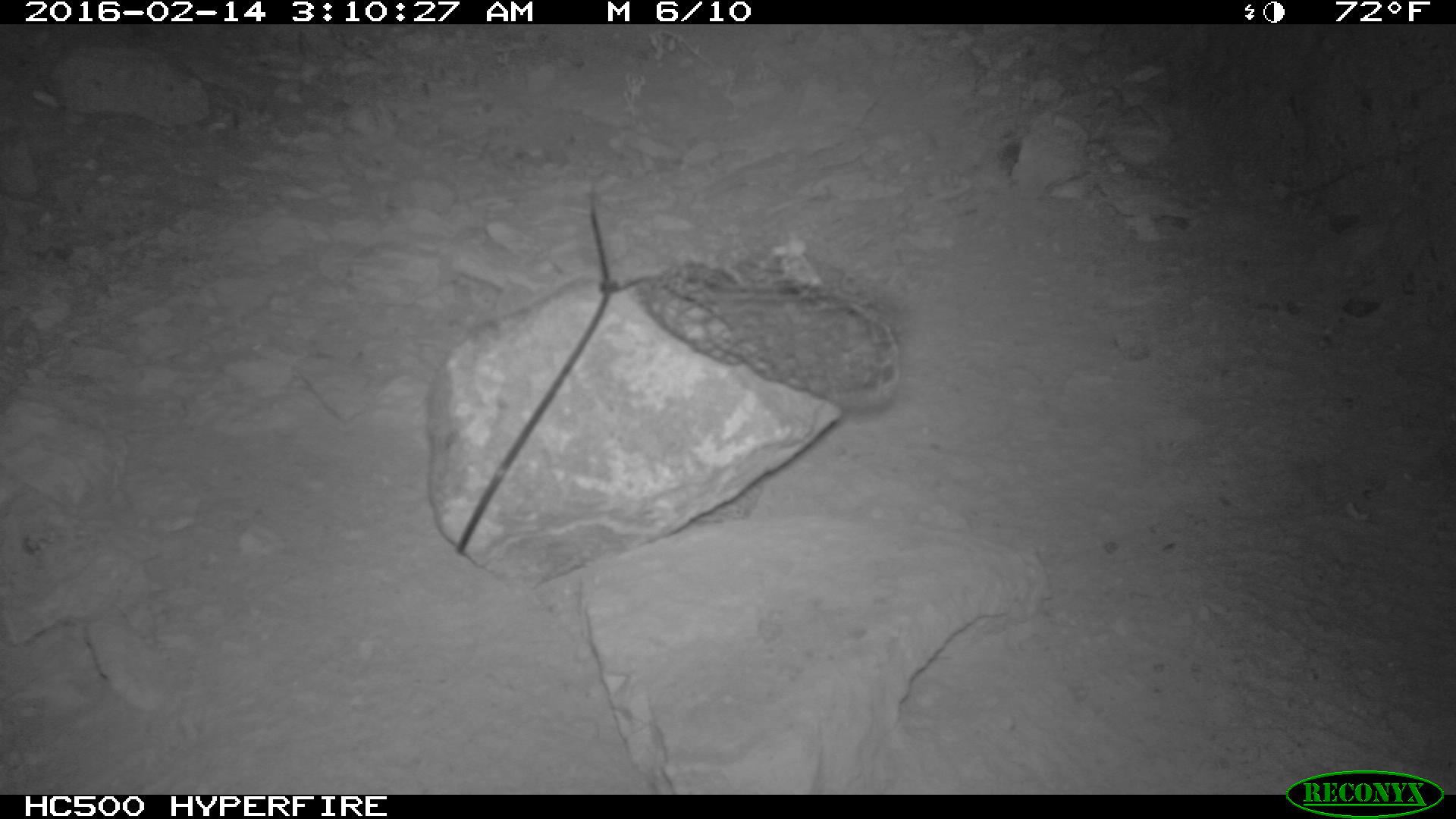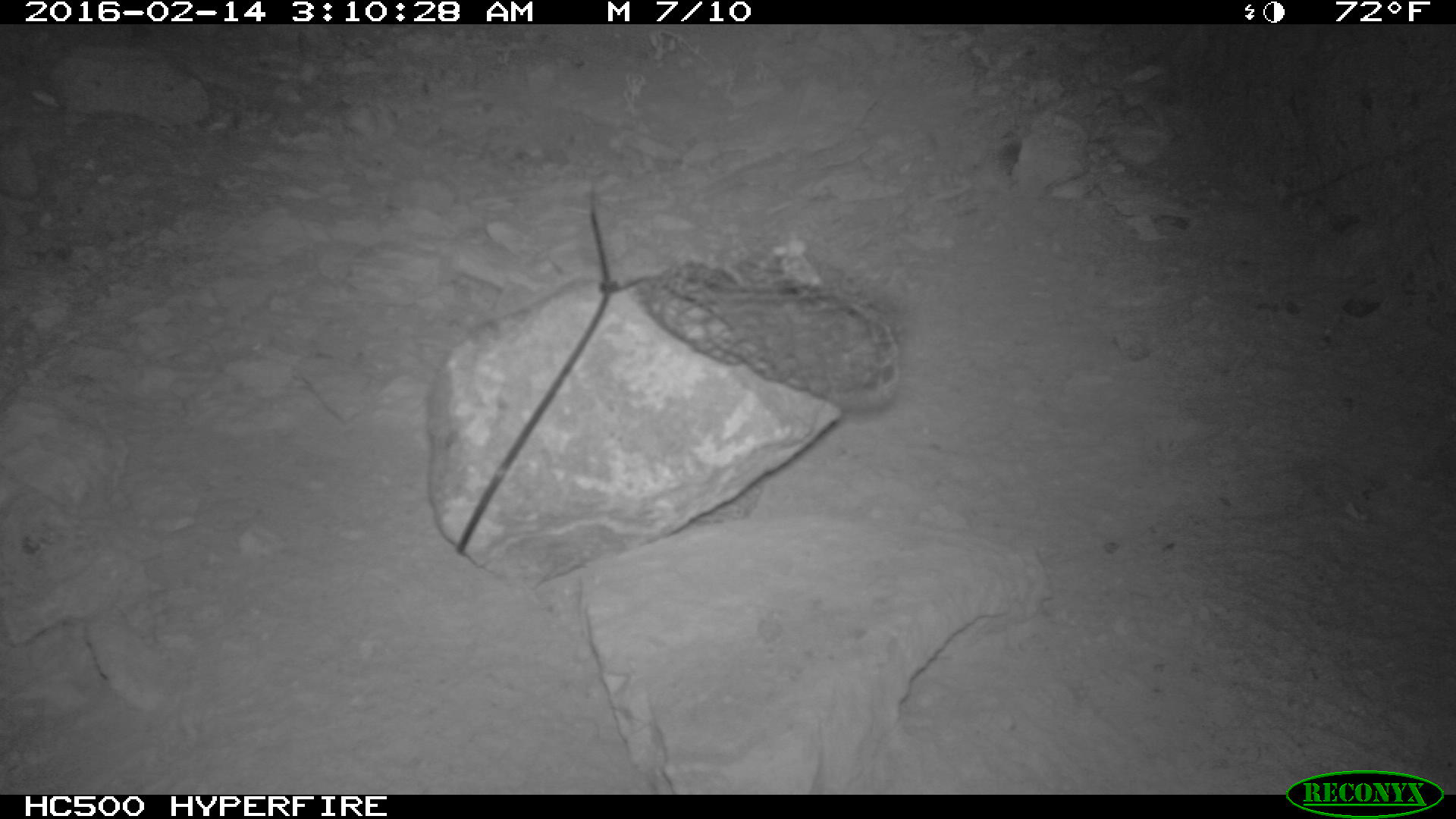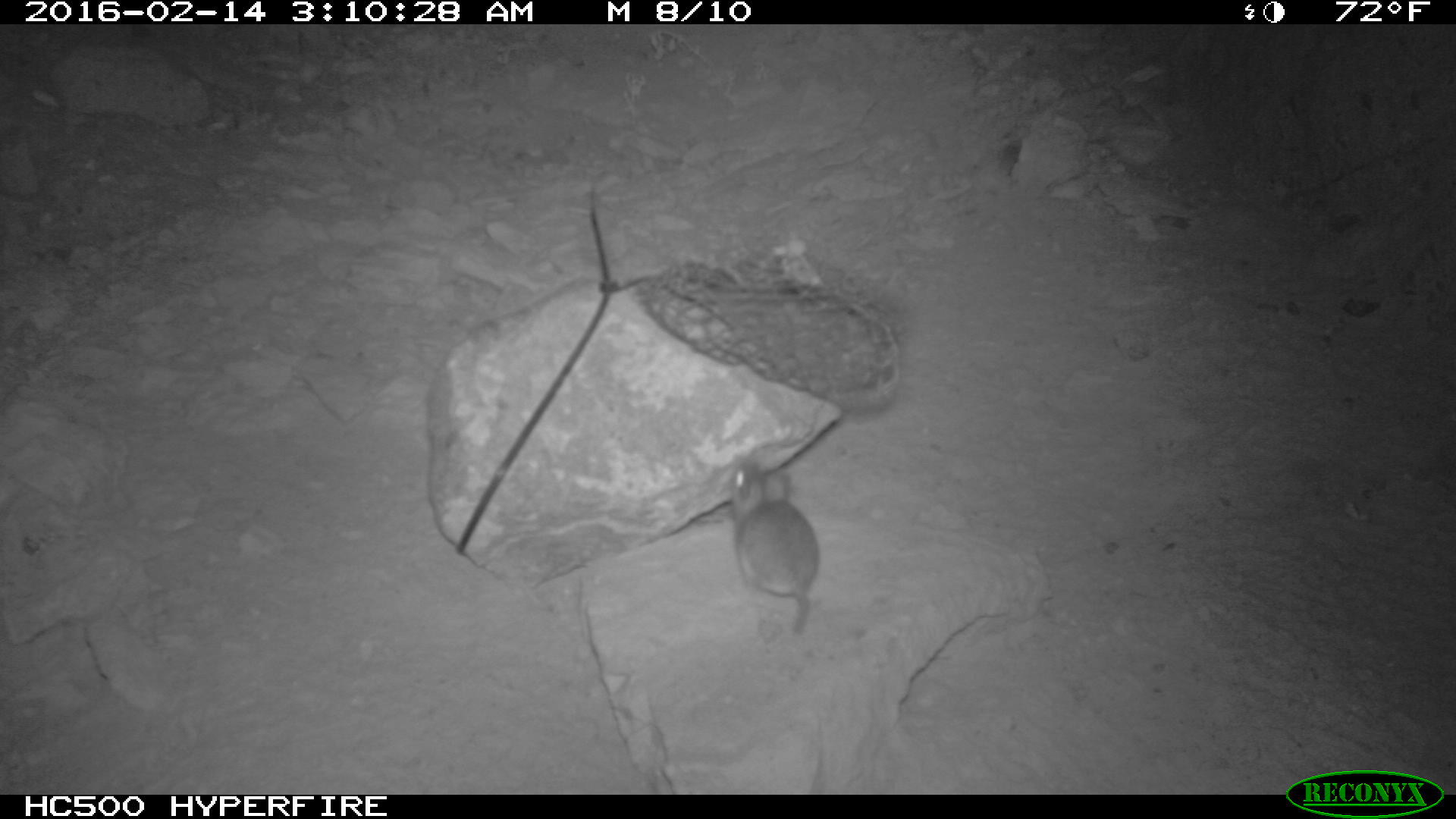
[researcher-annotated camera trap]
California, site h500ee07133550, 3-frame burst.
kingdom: Animalia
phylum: Chordata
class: Mammalia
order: Rodentia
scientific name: Rodentia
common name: rodent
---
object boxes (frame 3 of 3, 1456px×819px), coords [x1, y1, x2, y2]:
rodent: [730, 460, 817, 635]